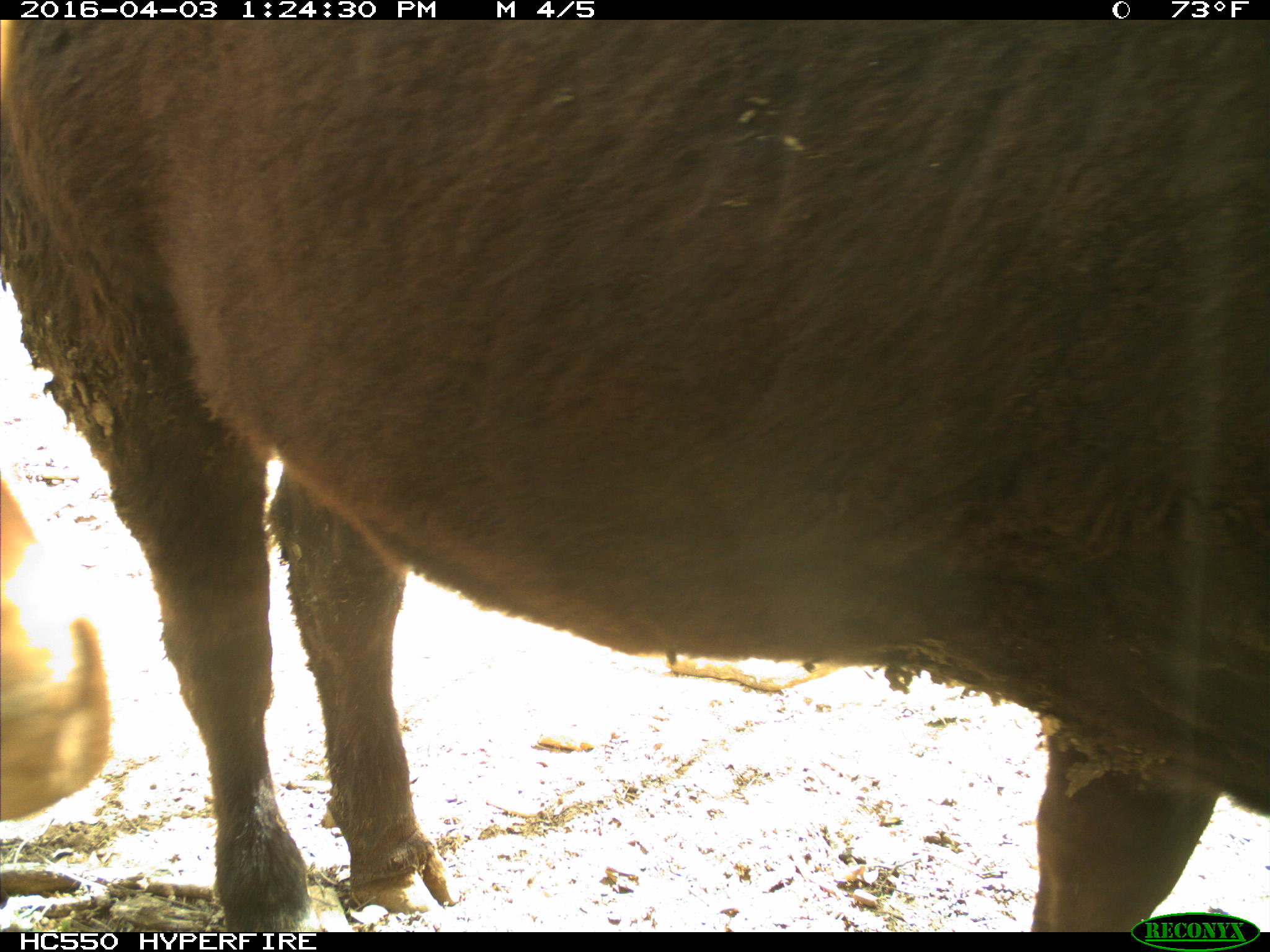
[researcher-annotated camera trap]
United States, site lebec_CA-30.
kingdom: Animalia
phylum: Chordata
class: Mammalia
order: Artiodactyla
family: Bovidae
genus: Bos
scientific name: Bos taurus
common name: domestic cow